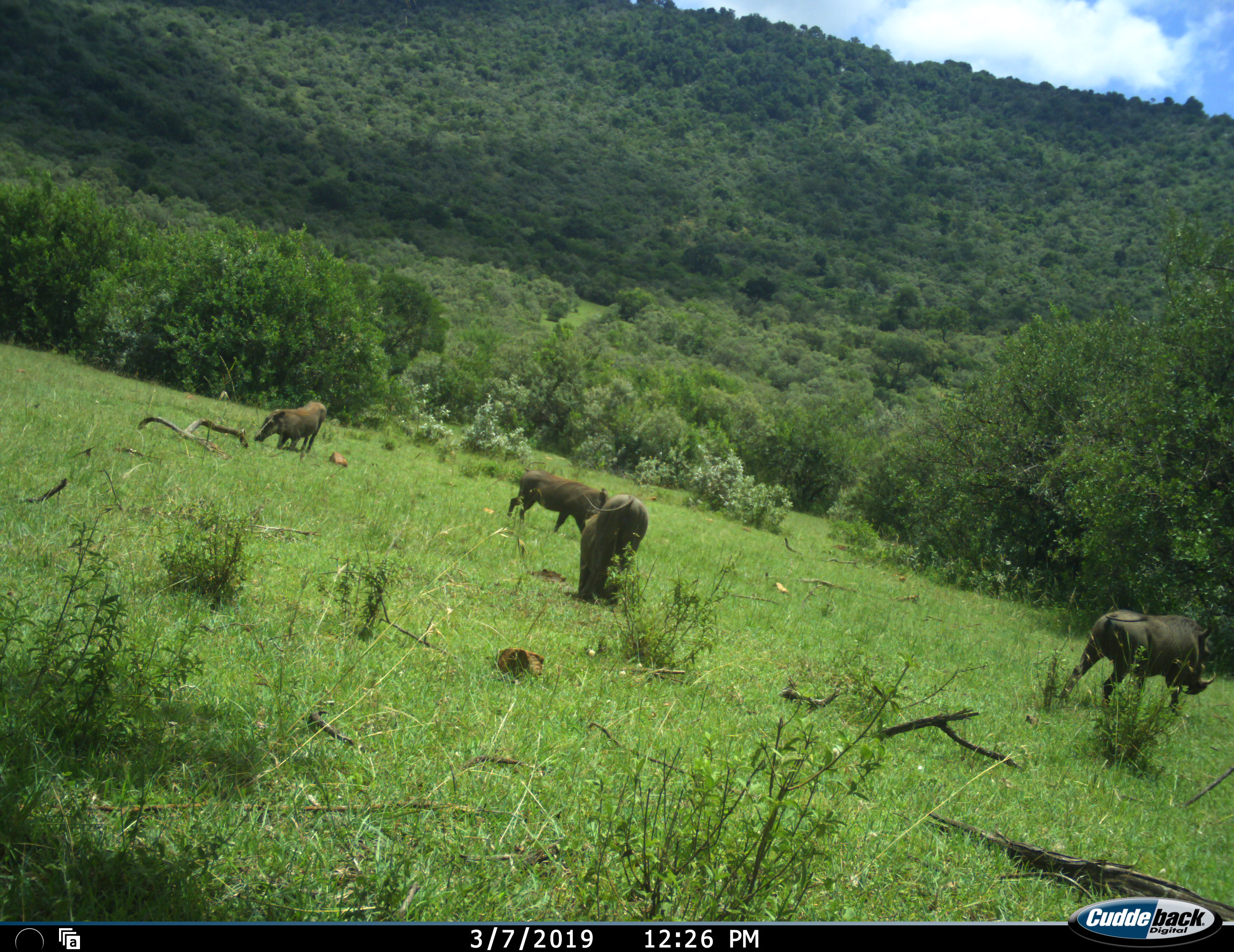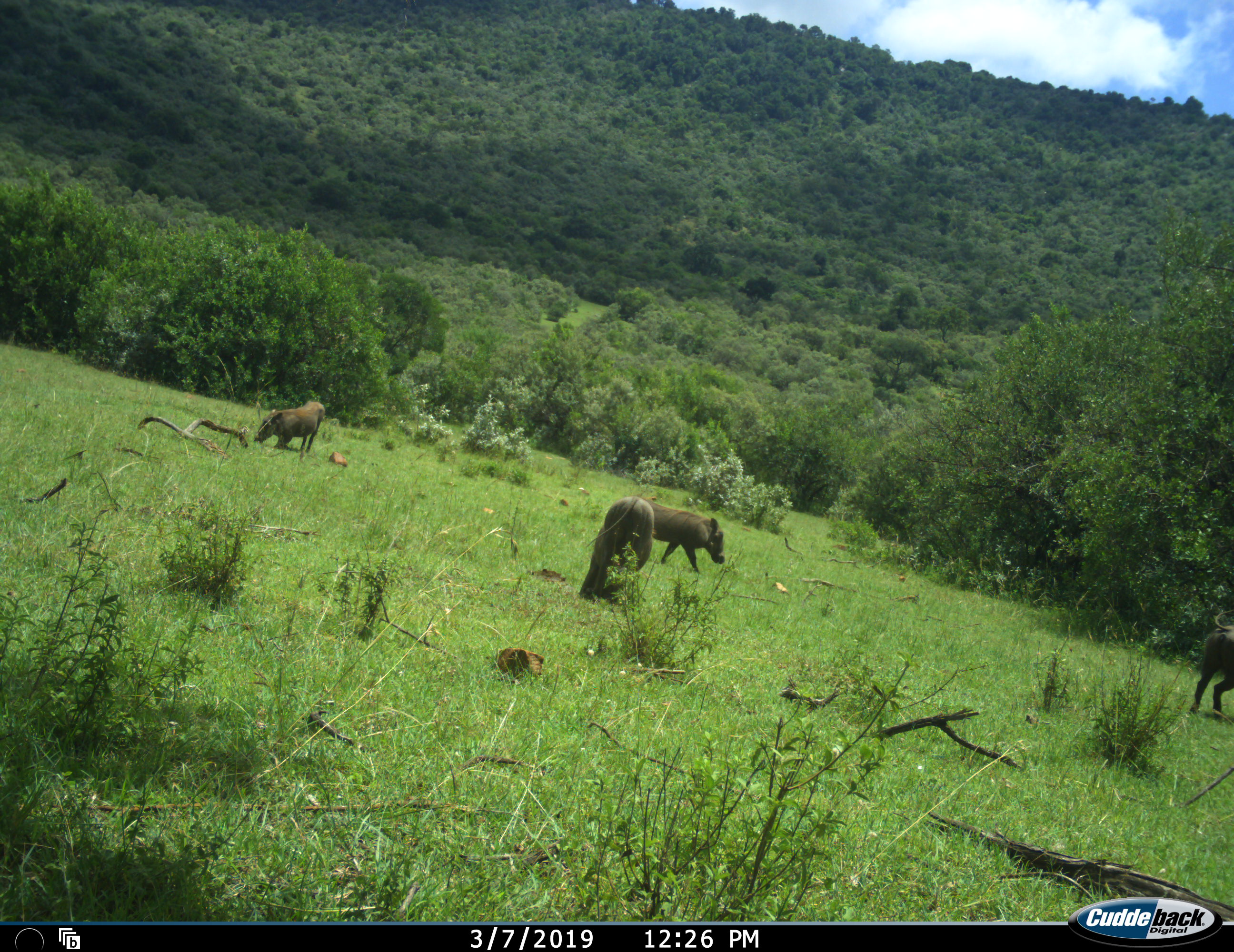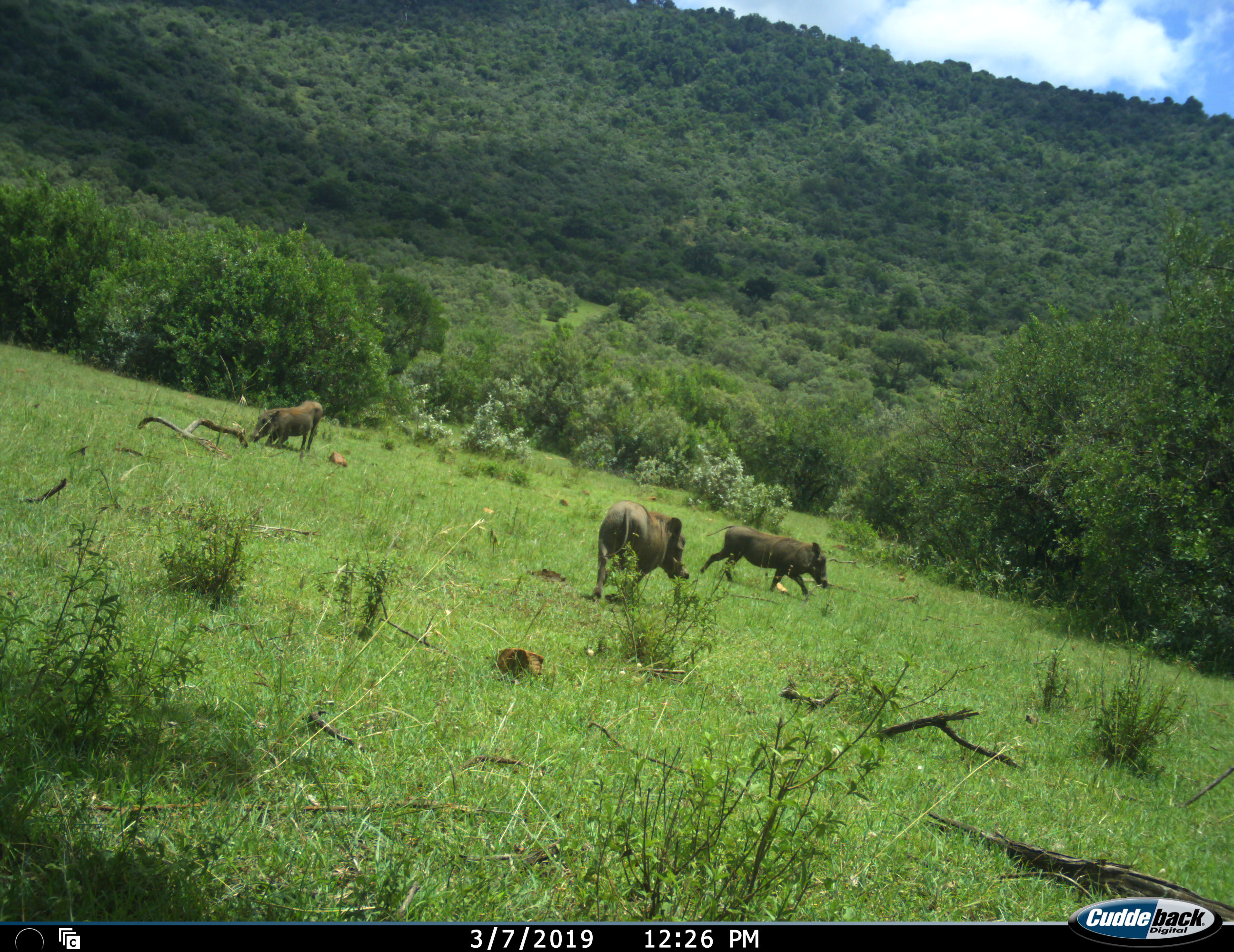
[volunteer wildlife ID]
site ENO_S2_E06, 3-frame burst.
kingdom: Animalia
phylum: Chordata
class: Mammalia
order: Artiodactyla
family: Suidae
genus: Phacochoerus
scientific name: Phacochoerus africanus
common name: warthog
Warthog (Phacochoerus africanus), count 4. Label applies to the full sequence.